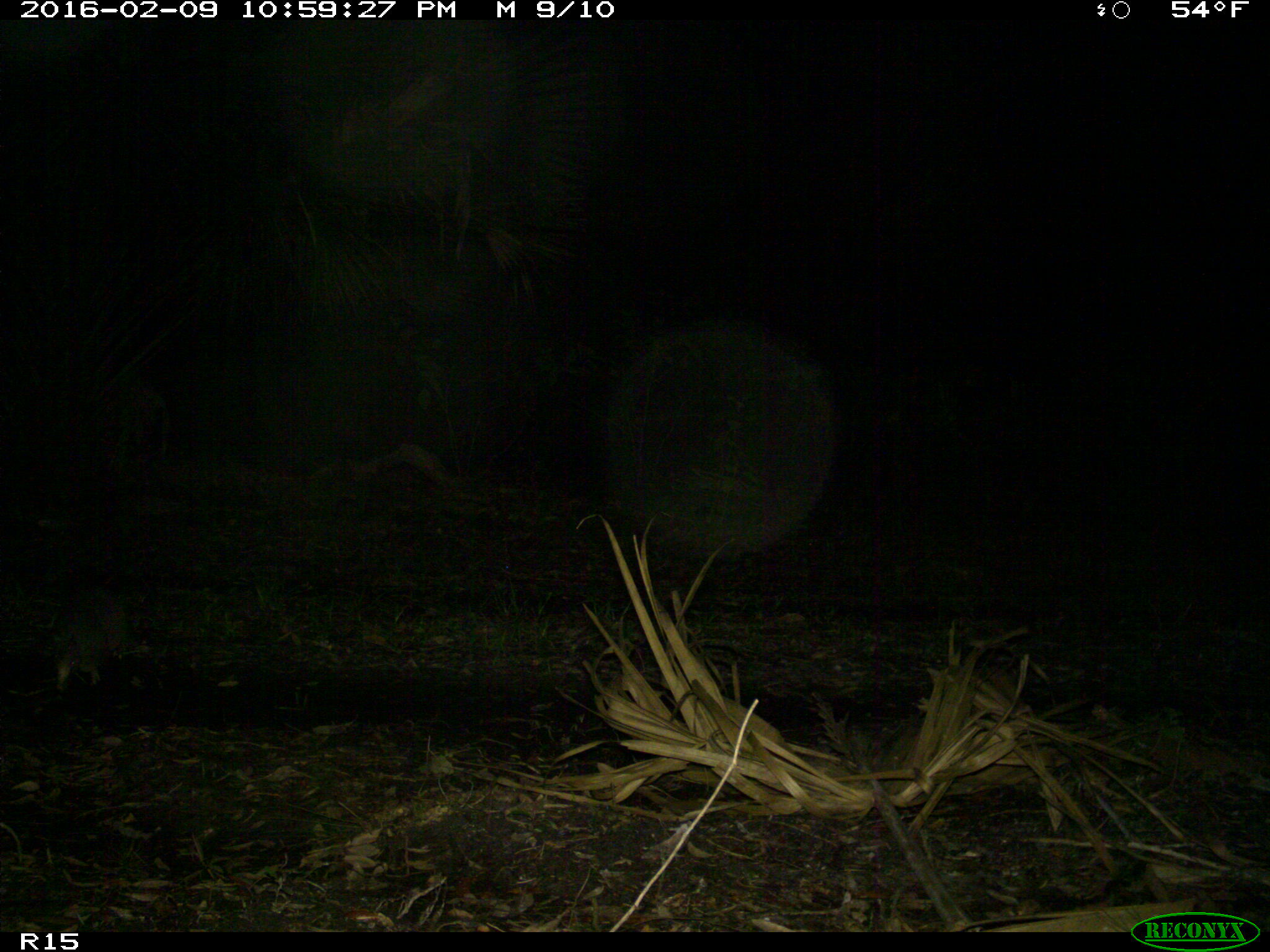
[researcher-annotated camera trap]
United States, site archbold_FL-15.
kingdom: Animalia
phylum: Chordata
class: Mammalia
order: Cingulata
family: Dasypodidae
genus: Dasypus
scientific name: Dasypus novemcinctus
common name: nine-banded armadillo